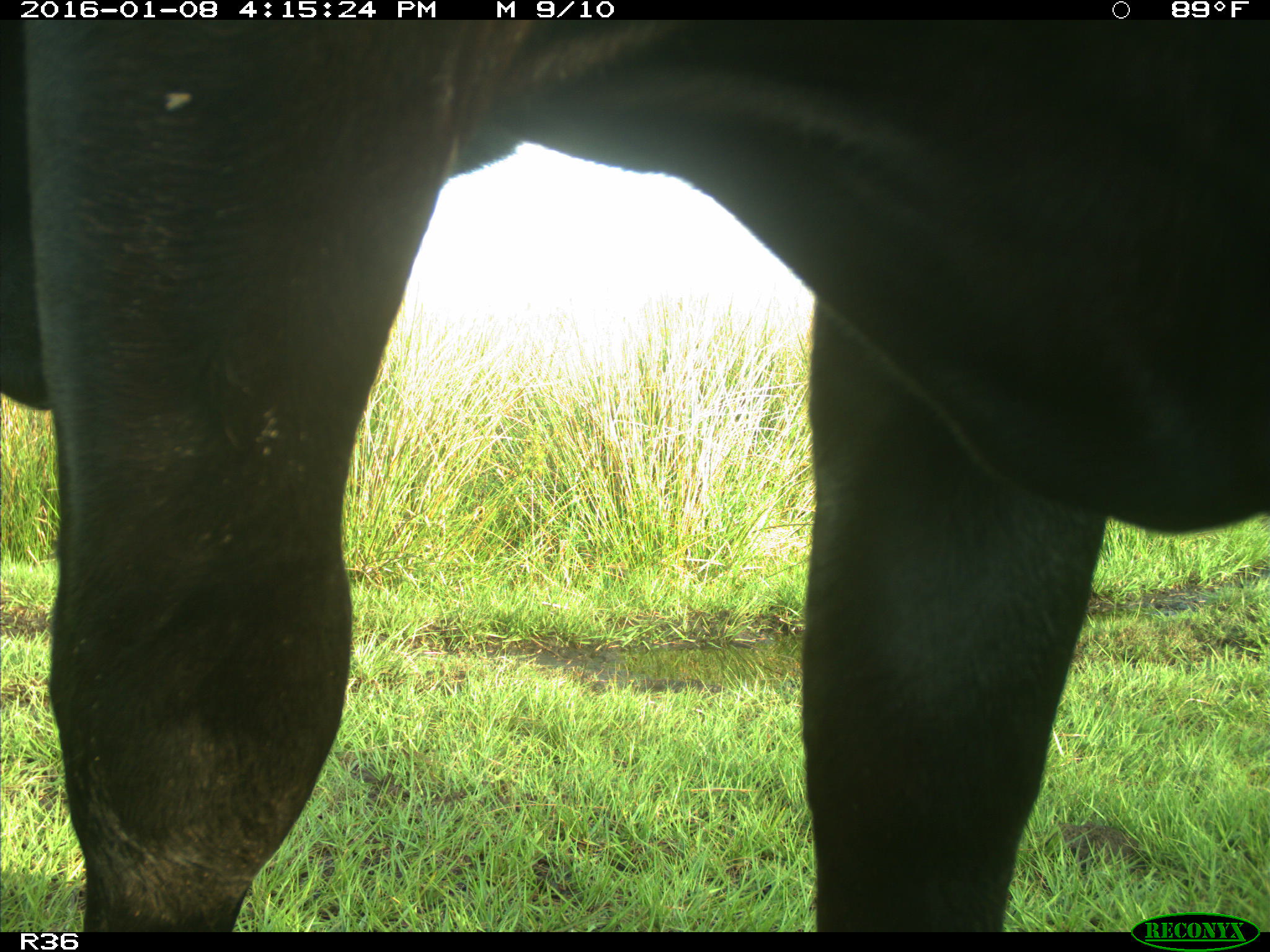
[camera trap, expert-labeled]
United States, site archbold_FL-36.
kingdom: Animalia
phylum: Chordata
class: Mammalia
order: Artiodactyla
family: Bovidae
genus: Bos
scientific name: Bos taurus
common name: domestic cow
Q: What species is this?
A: Bos taurus (domestic cow).